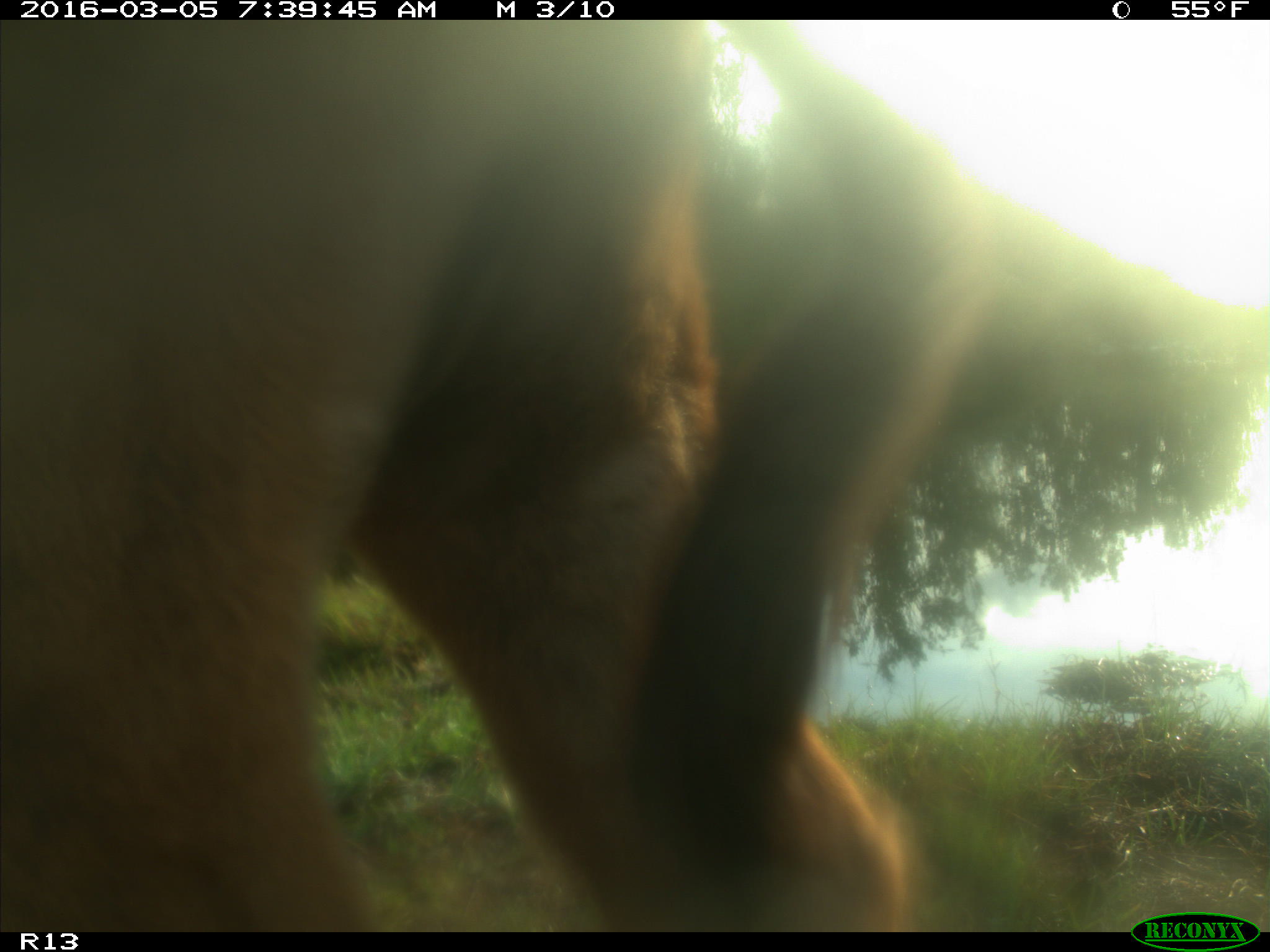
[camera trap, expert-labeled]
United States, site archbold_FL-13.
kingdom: Animalia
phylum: Chordata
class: Mammalia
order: Artiodactyla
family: Bovidae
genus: Bos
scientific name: Bos taurus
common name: domestic cow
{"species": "Bos taurus (domestic cow)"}